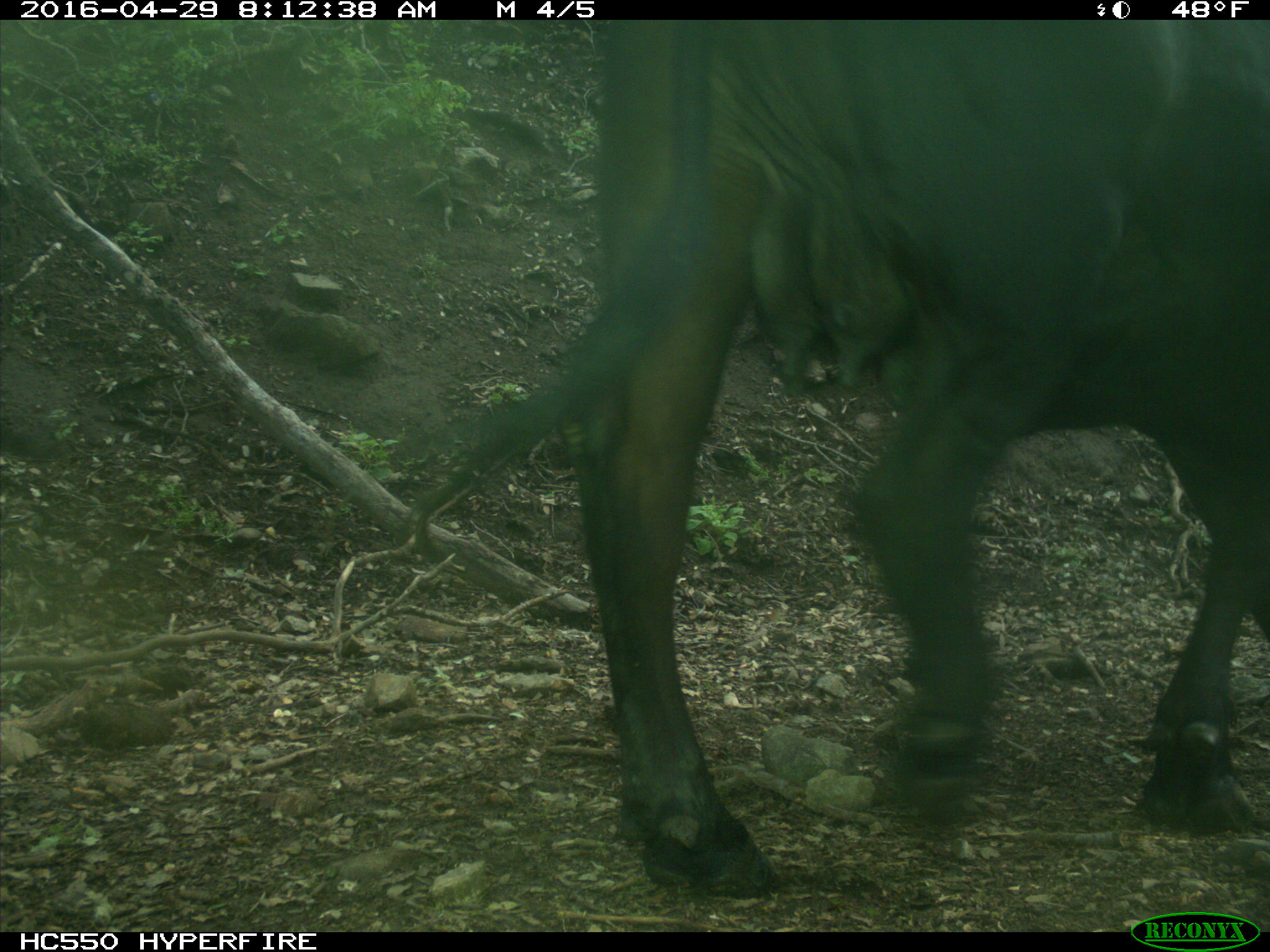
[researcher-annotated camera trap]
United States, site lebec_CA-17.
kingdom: Animalia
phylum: Chordata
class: Mammalia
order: Artiodactyla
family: Bovidae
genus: Bos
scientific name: Bos taurus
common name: domestic cow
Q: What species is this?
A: Bos taurus (domestic cow).